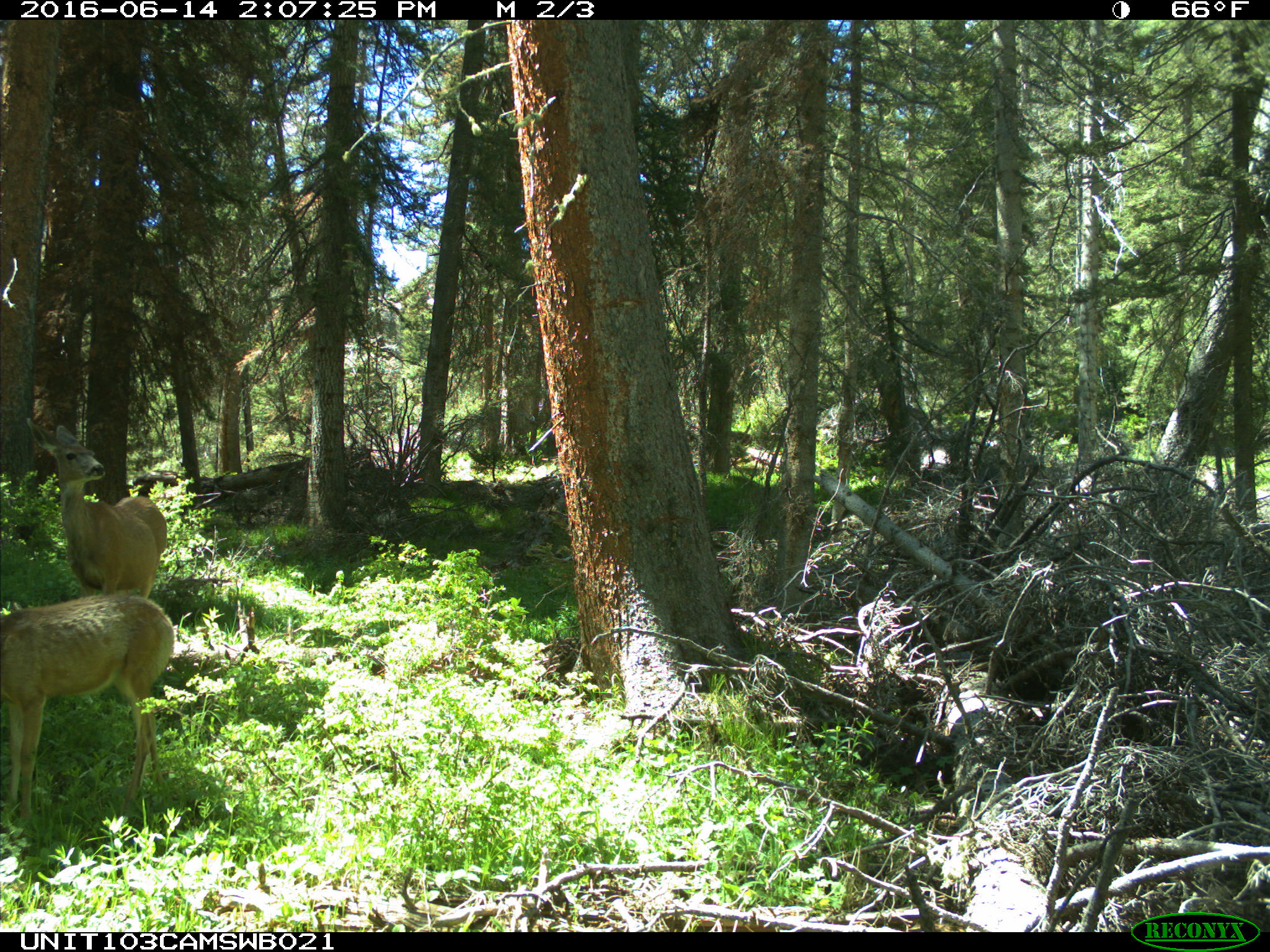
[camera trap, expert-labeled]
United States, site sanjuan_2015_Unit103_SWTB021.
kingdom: Animalia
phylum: Chordata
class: Mammalia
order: Artiodactyla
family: Cervidae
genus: Odocoileus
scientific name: Odocoileus hemionus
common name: mule deer